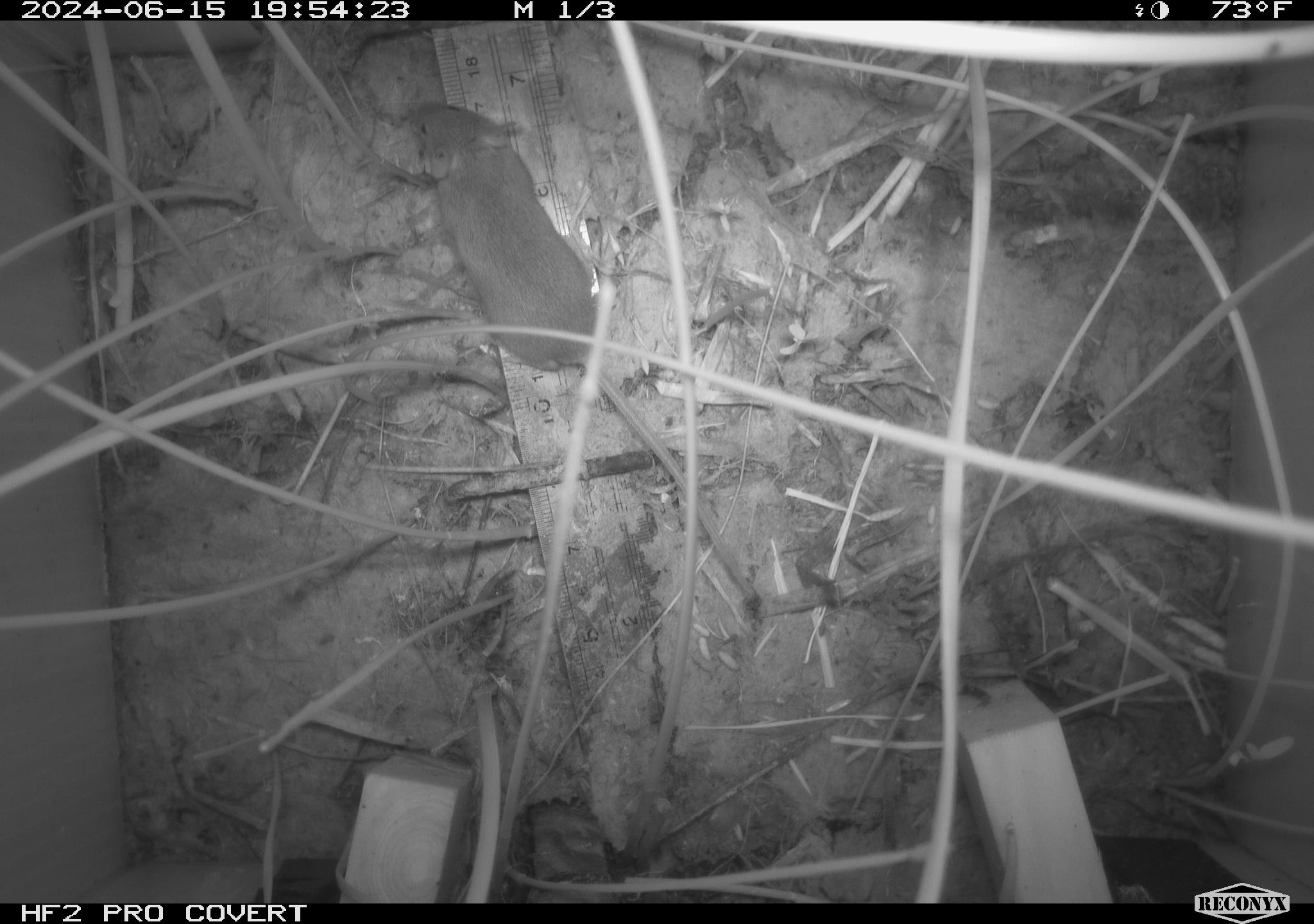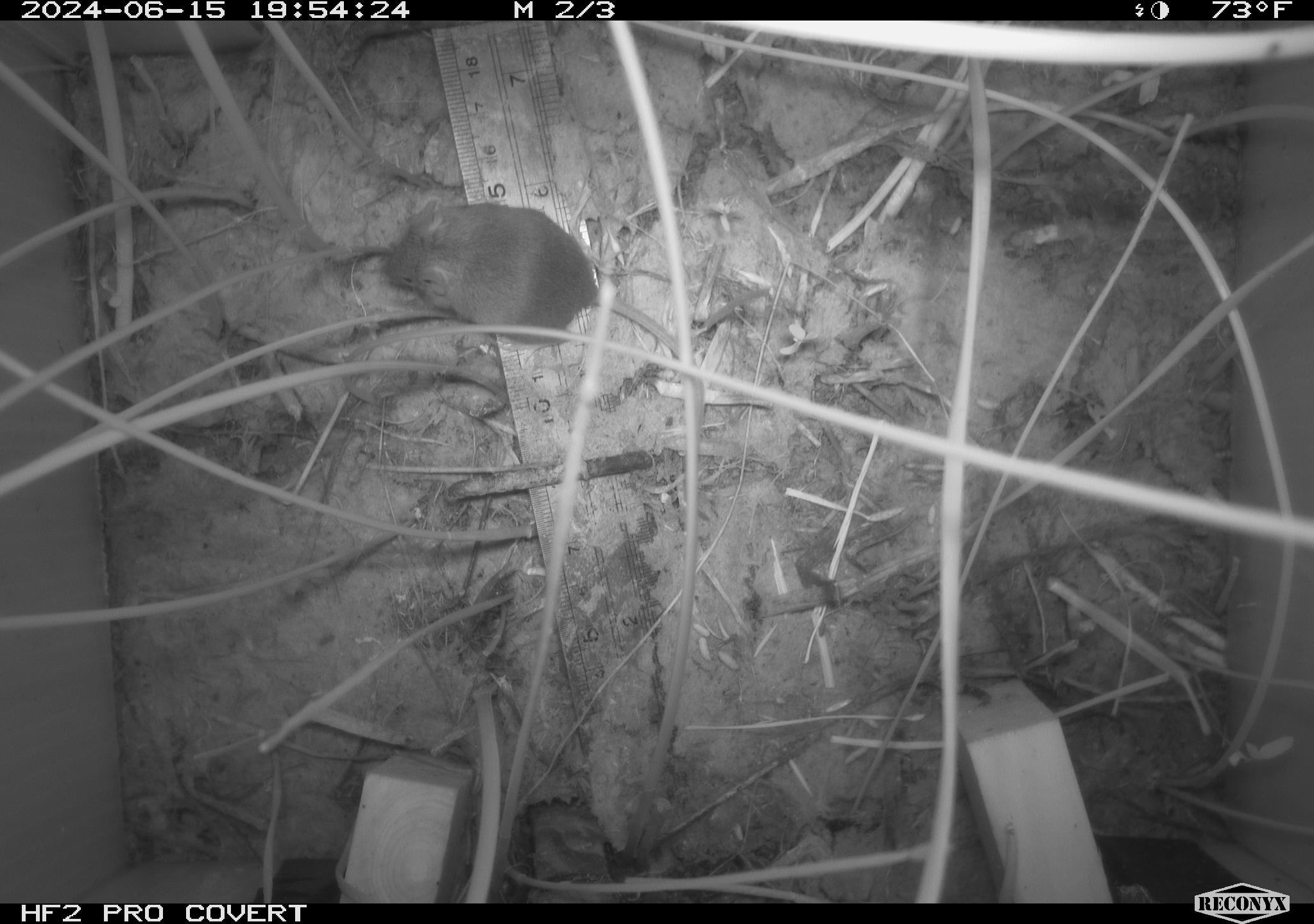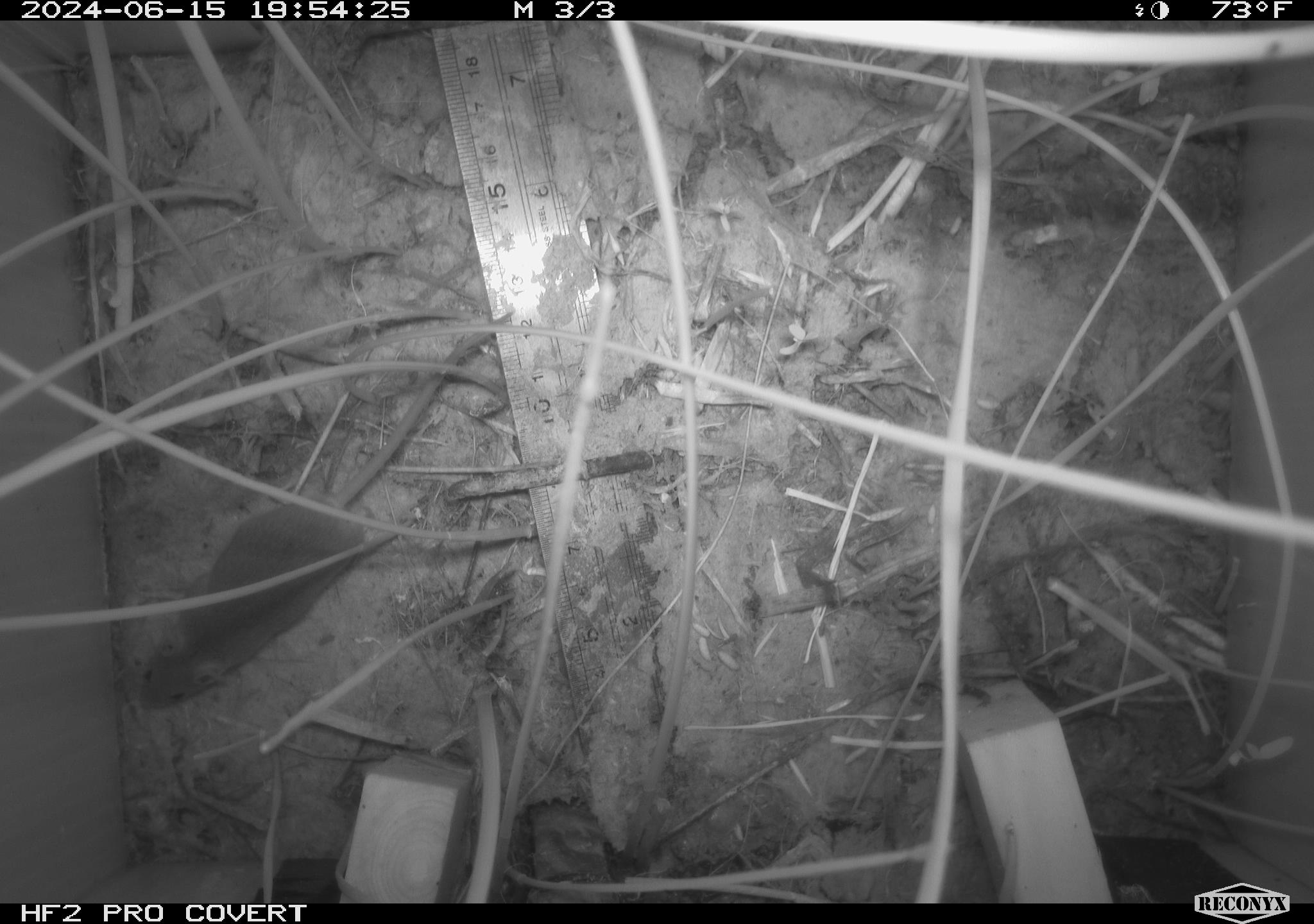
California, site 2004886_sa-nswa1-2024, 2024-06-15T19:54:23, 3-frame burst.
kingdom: Animalia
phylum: Chordata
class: Mammalia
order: Rodentia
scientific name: Rodentia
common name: rodent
Rodent (Rodentia).